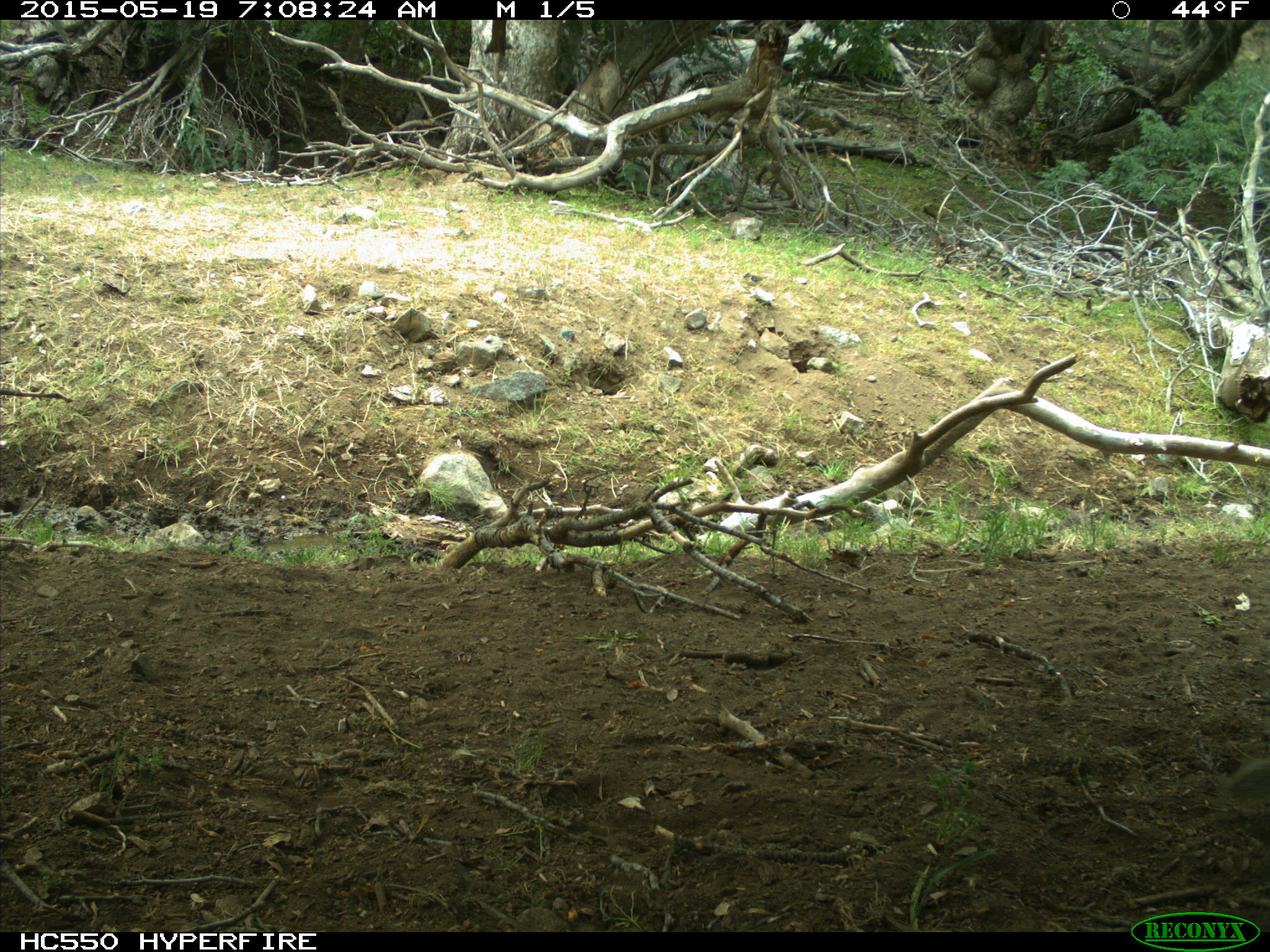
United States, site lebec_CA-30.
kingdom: Animalia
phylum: Chordata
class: Mammalia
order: Rodentia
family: Sciuridae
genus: Otospermophilus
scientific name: Otospermophilus beecheyi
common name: california ground squirrel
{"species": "Otospermophilus beecheyi (california ground squirrel)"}